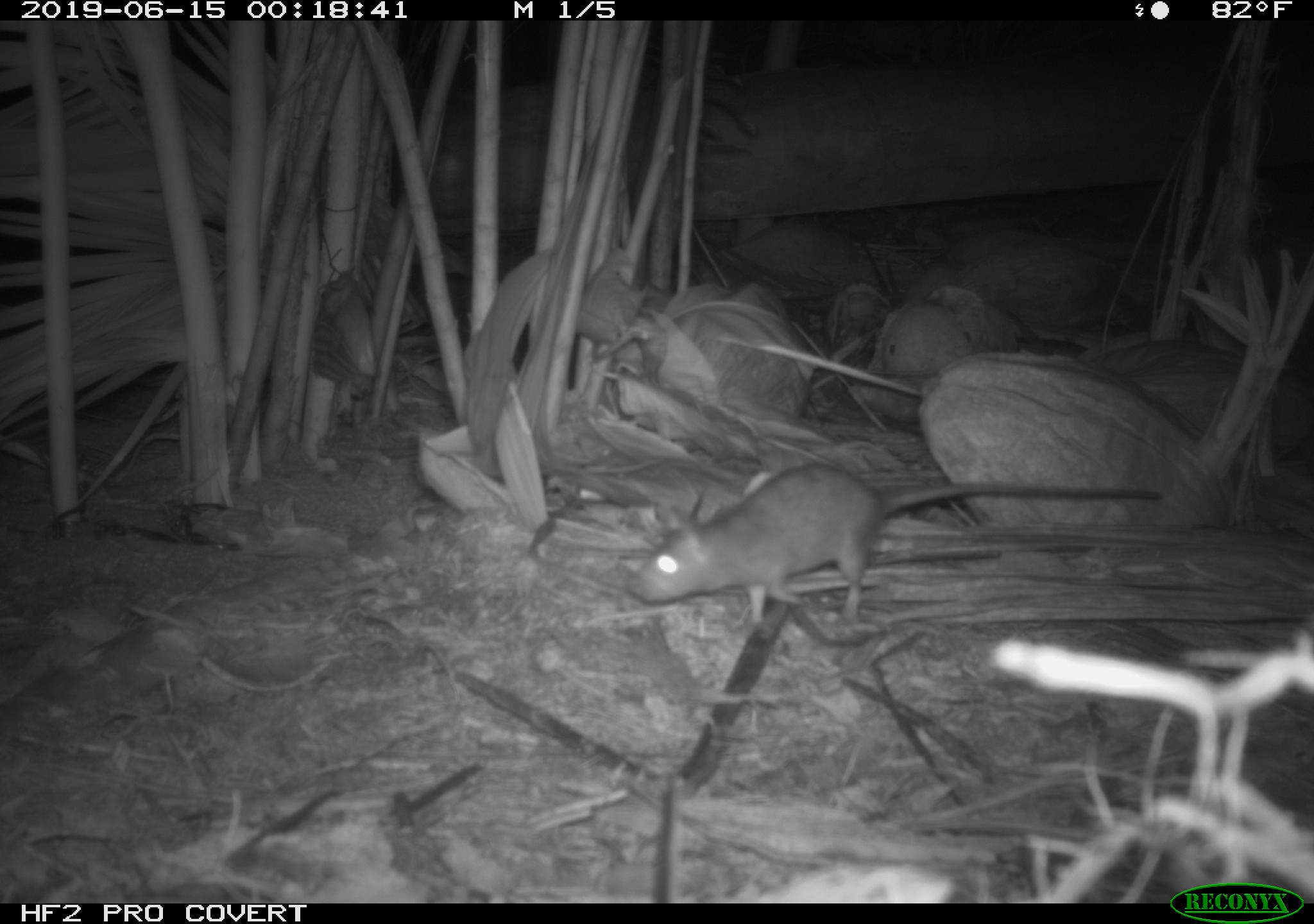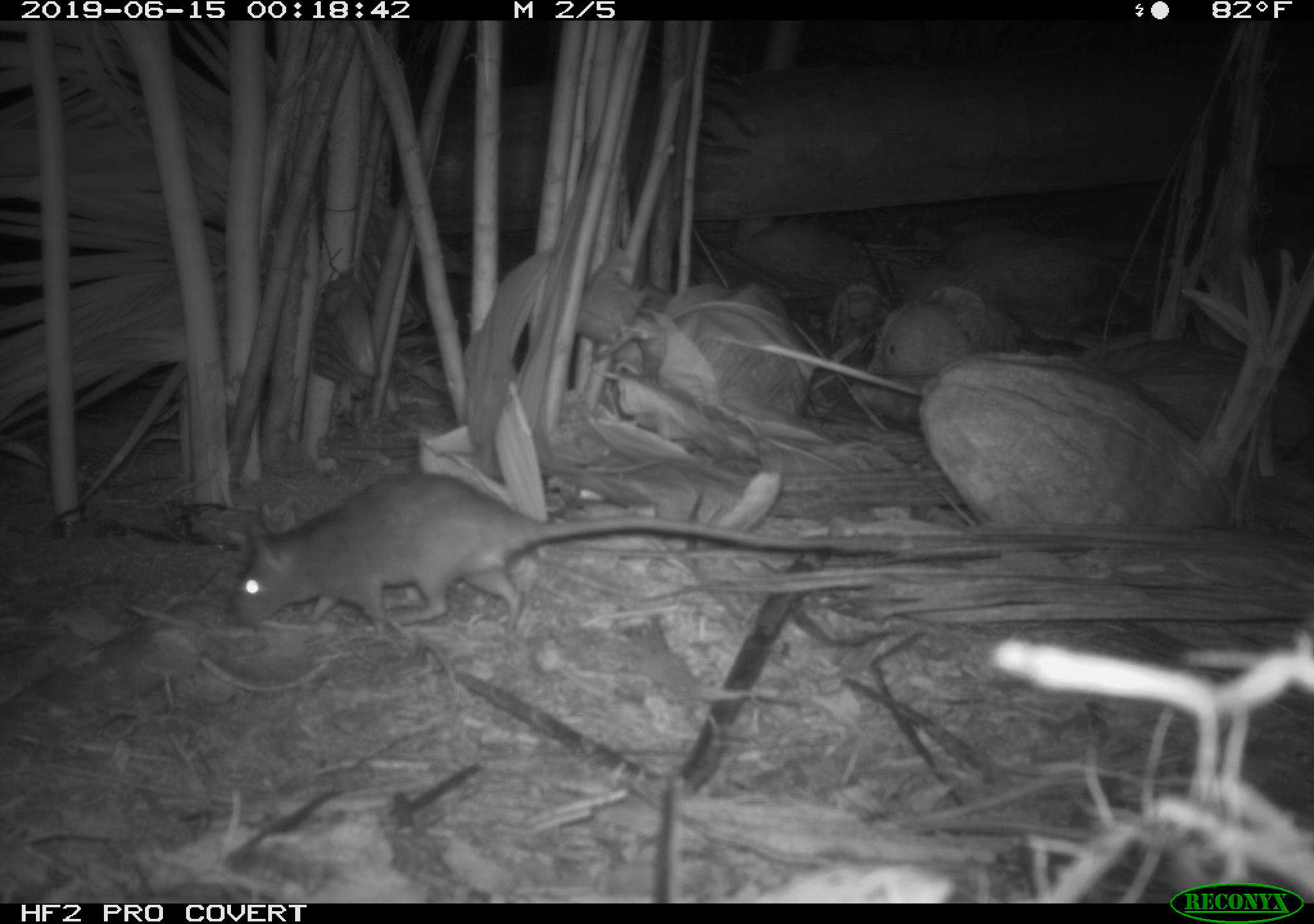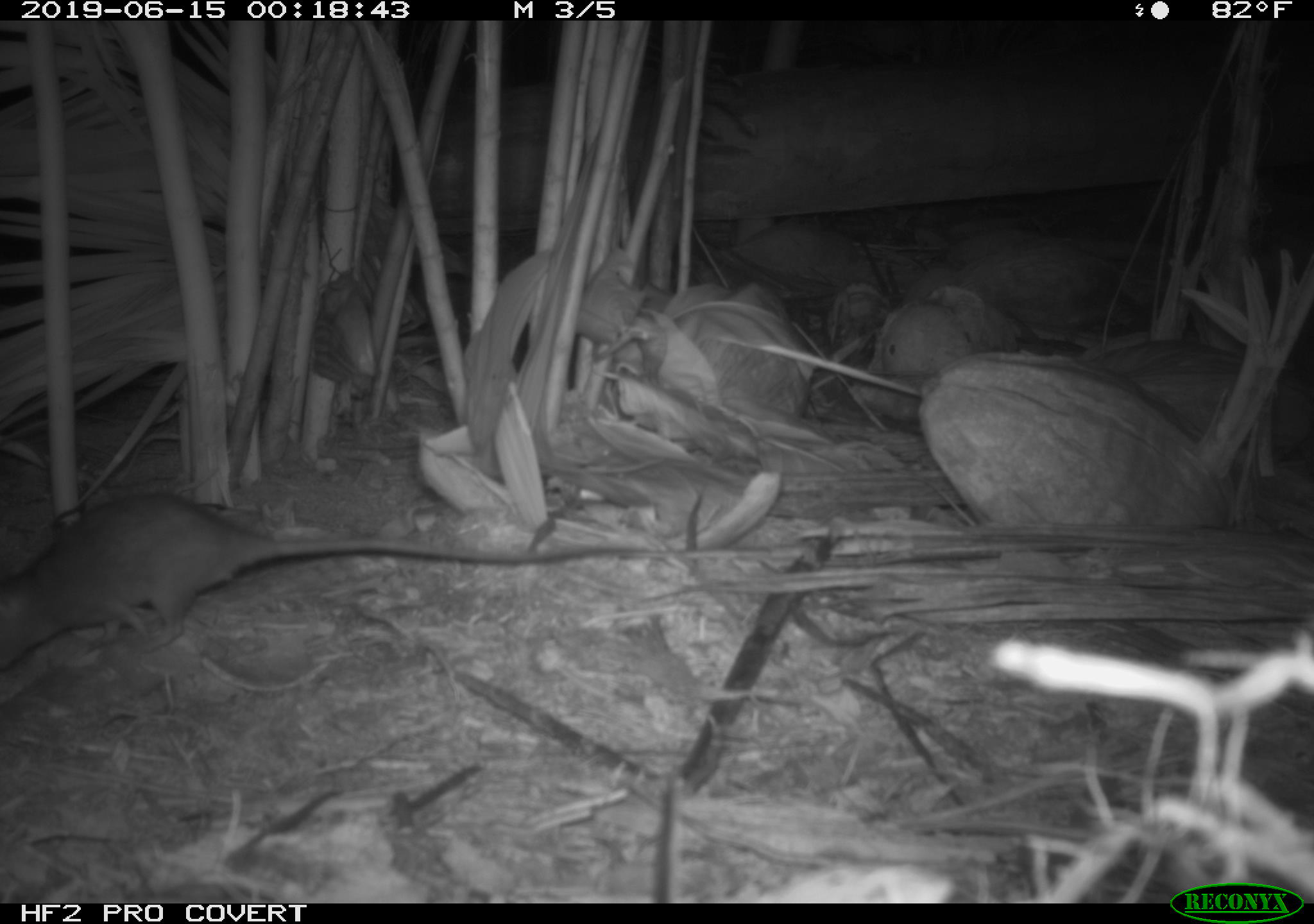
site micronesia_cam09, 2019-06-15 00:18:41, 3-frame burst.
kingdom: Animalia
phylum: Chordata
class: Mammalia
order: Rodentia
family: Muridae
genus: Rattus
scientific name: Rattus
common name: rat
Rat (Rattus).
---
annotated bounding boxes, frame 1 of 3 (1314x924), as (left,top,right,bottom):
rat: (626,463,1168,627)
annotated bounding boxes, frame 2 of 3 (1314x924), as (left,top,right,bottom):
rat: (236,470,1100,649)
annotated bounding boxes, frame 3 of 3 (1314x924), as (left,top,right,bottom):
rat: (10,494,692,698)